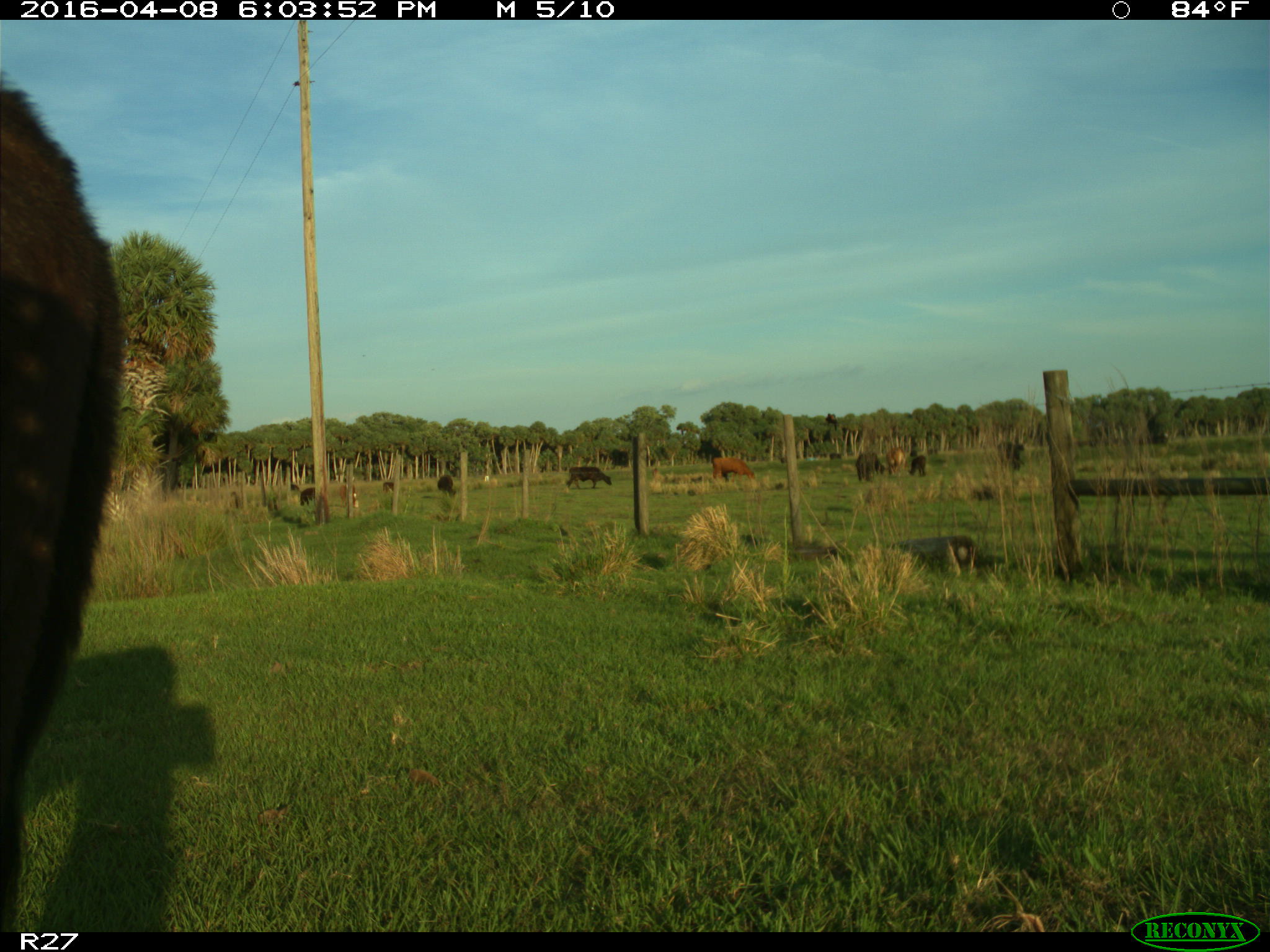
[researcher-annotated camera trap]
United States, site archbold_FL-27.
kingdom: Animalia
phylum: Chordata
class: Mammalia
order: Artiodactyla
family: Bovidae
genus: Bos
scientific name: Bos taurus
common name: domestic cow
Bos taurus (domestic cow).